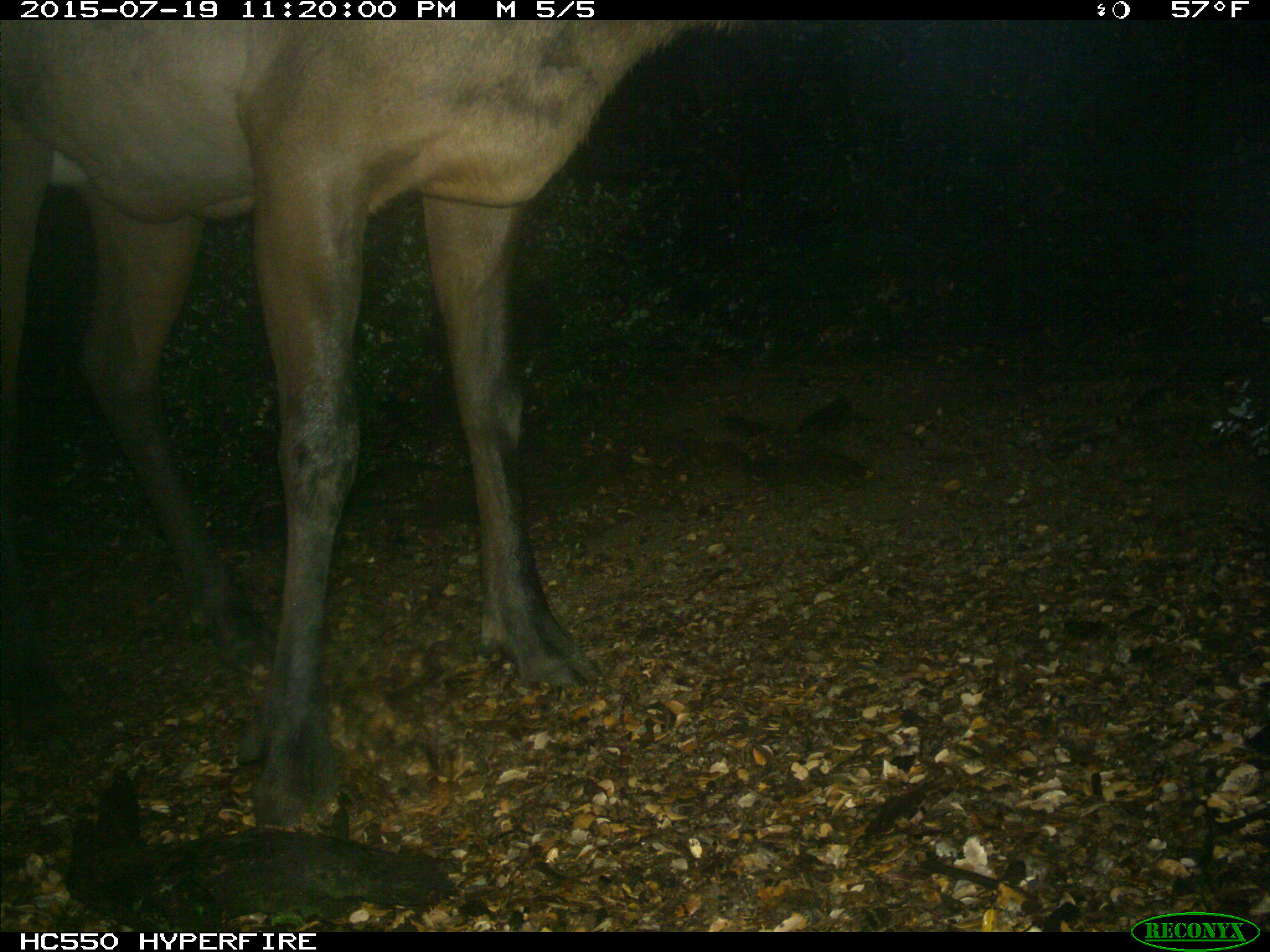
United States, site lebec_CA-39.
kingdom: Animalia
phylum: Chordata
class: Mammalia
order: Artiodactyla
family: Cervidae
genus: Cervus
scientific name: Cervus canadensis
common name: elk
Cervus canadensis (elk).